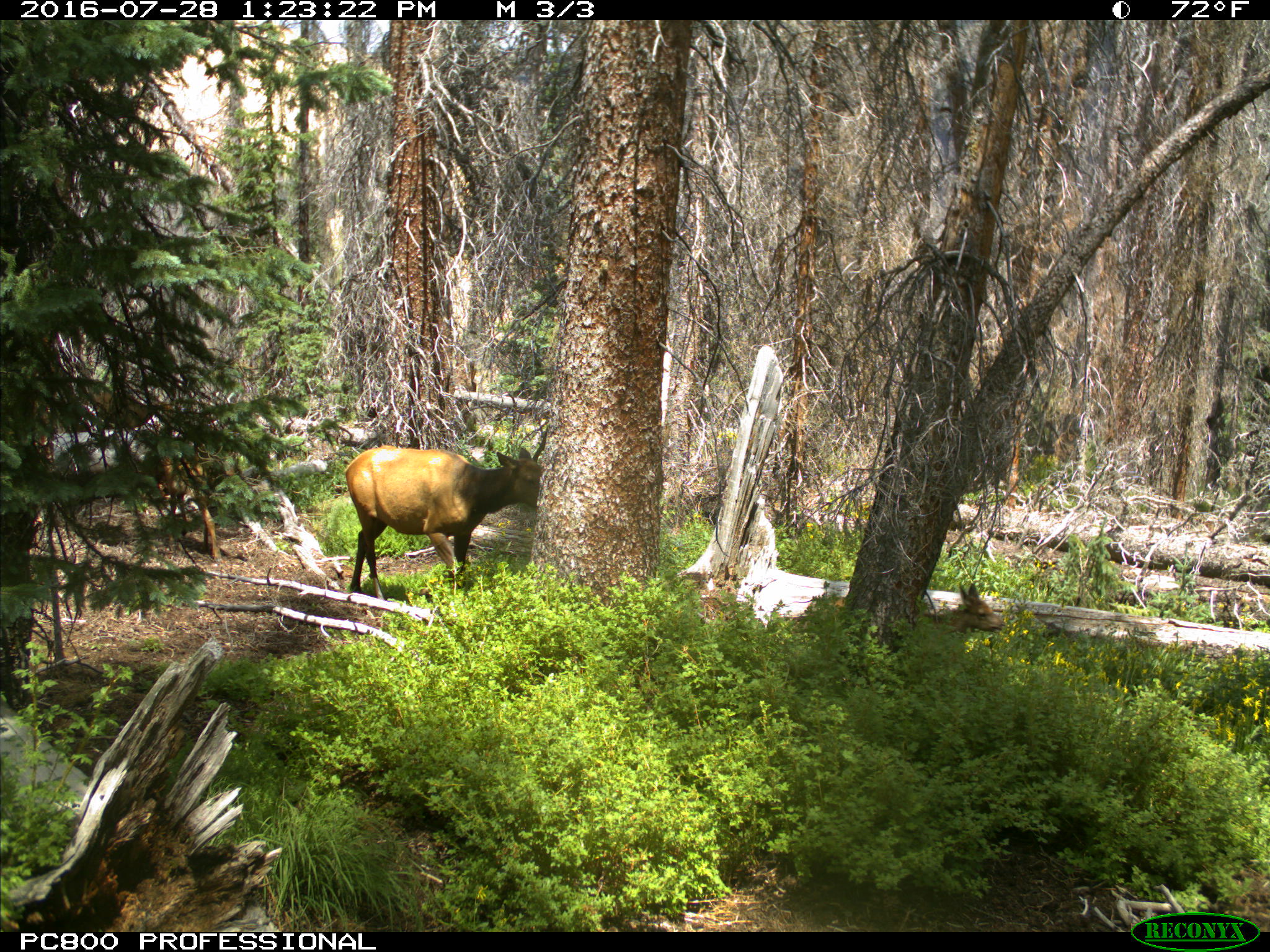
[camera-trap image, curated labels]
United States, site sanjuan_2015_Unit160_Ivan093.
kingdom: Animalia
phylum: Chordata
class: Mammalia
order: Artiodactyla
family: Cervidae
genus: Cervus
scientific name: Cervus elaphus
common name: red deer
Cervus elaphus (red deer).